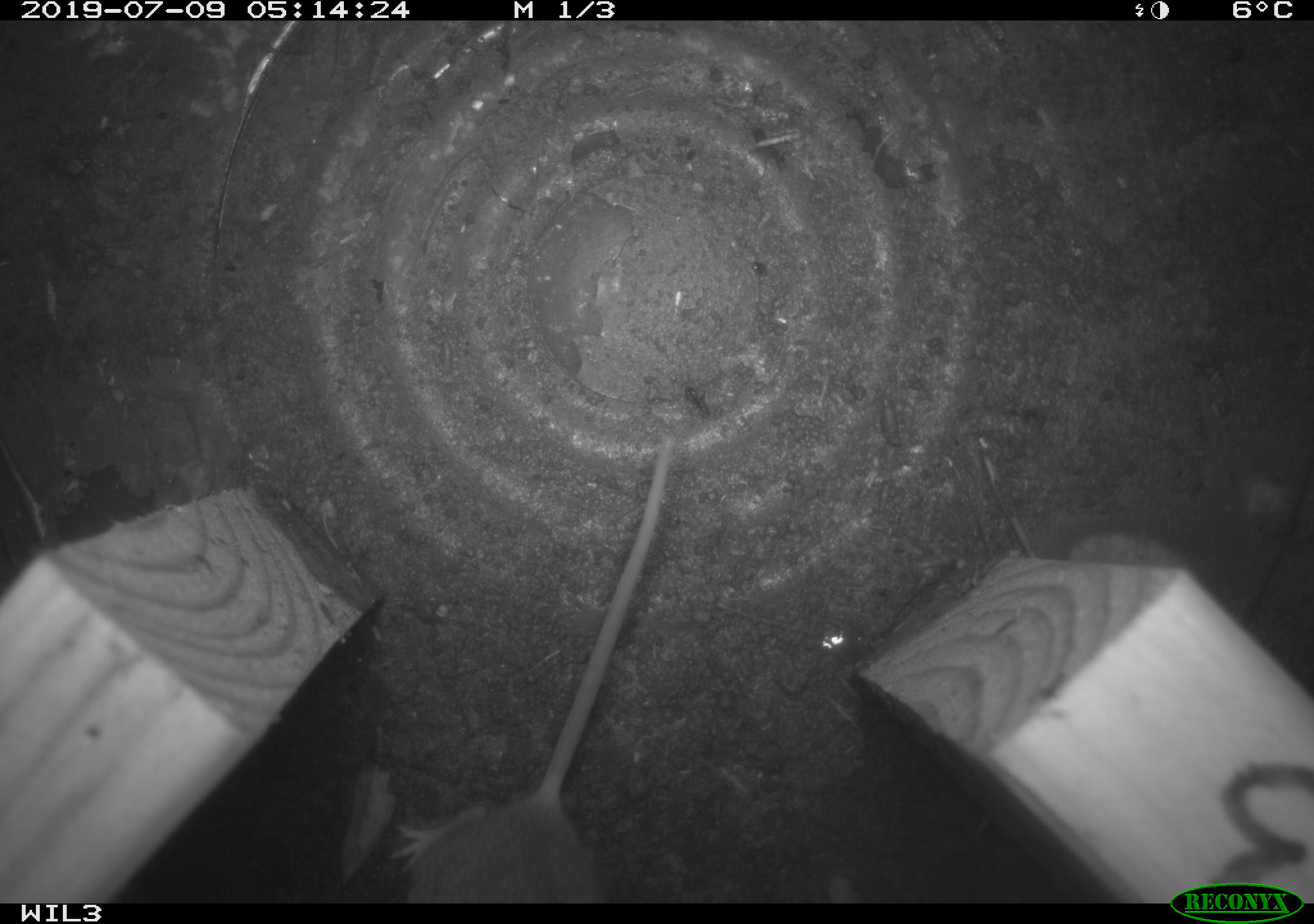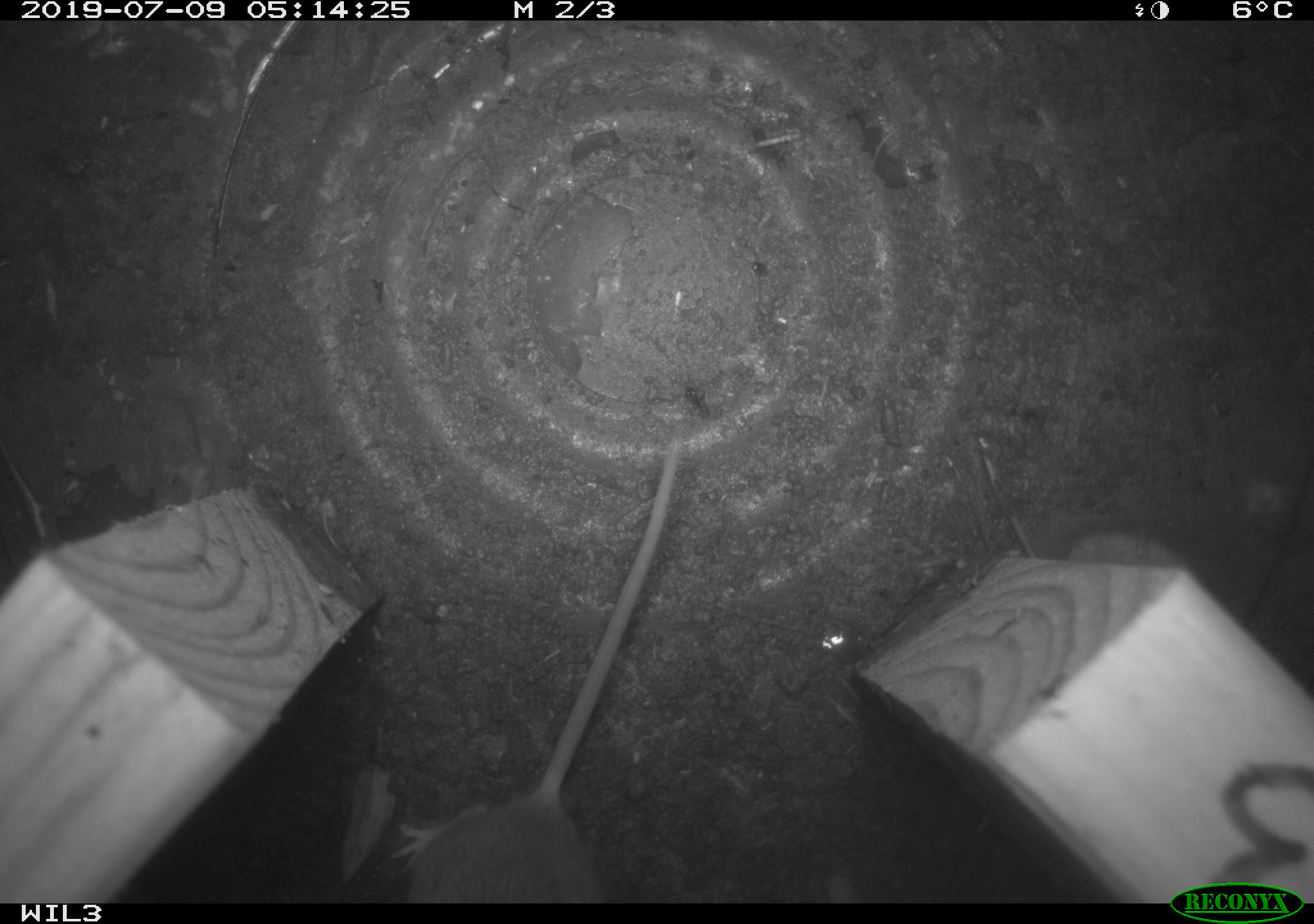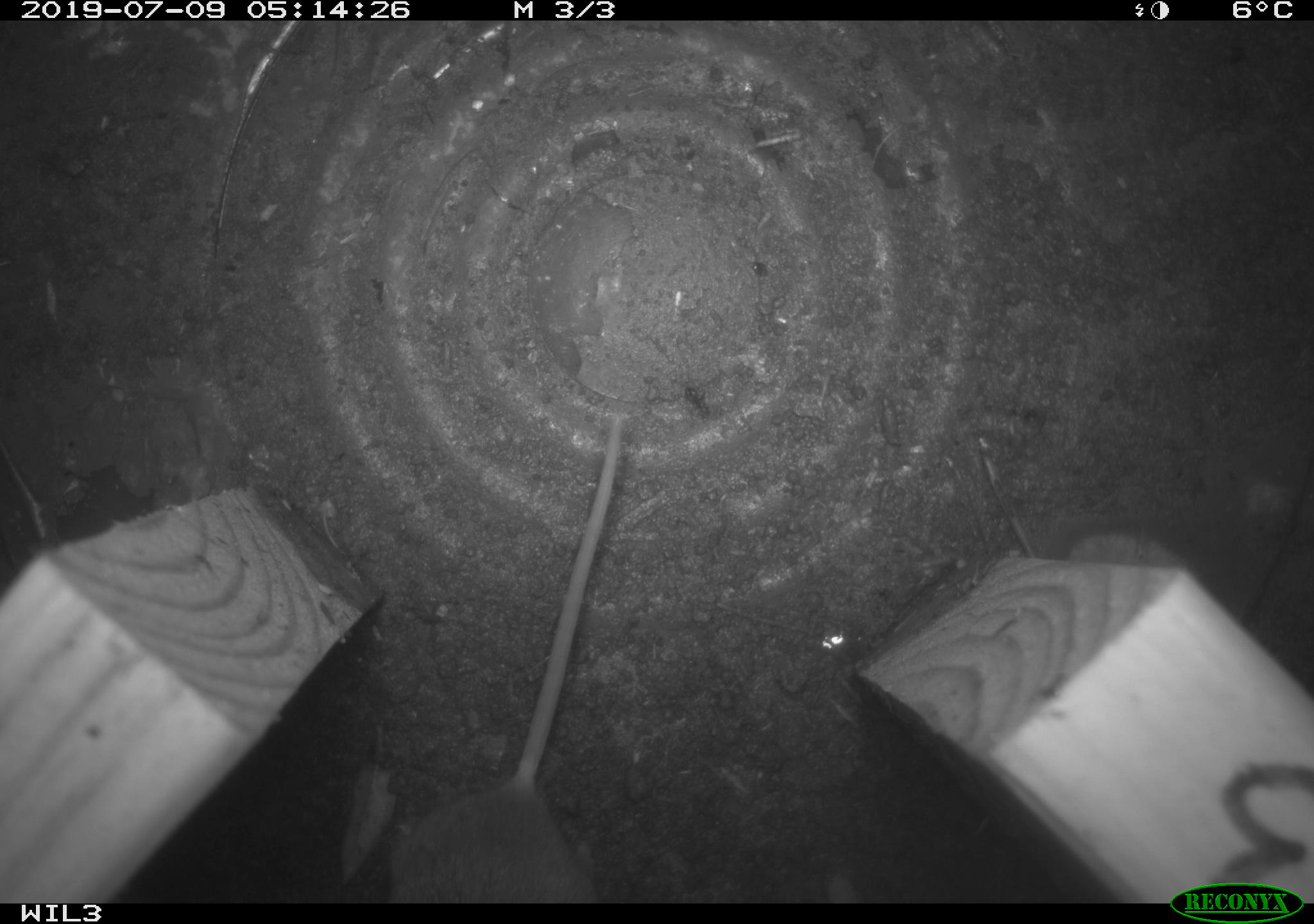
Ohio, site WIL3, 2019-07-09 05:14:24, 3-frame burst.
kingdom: Animalia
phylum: Chordata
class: Mammalia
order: Rodentia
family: Cricetidae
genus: Peromyscus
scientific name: Peromyscus leucopus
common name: white-footed mouse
White-footed mouse (Peromyscus leucopus).